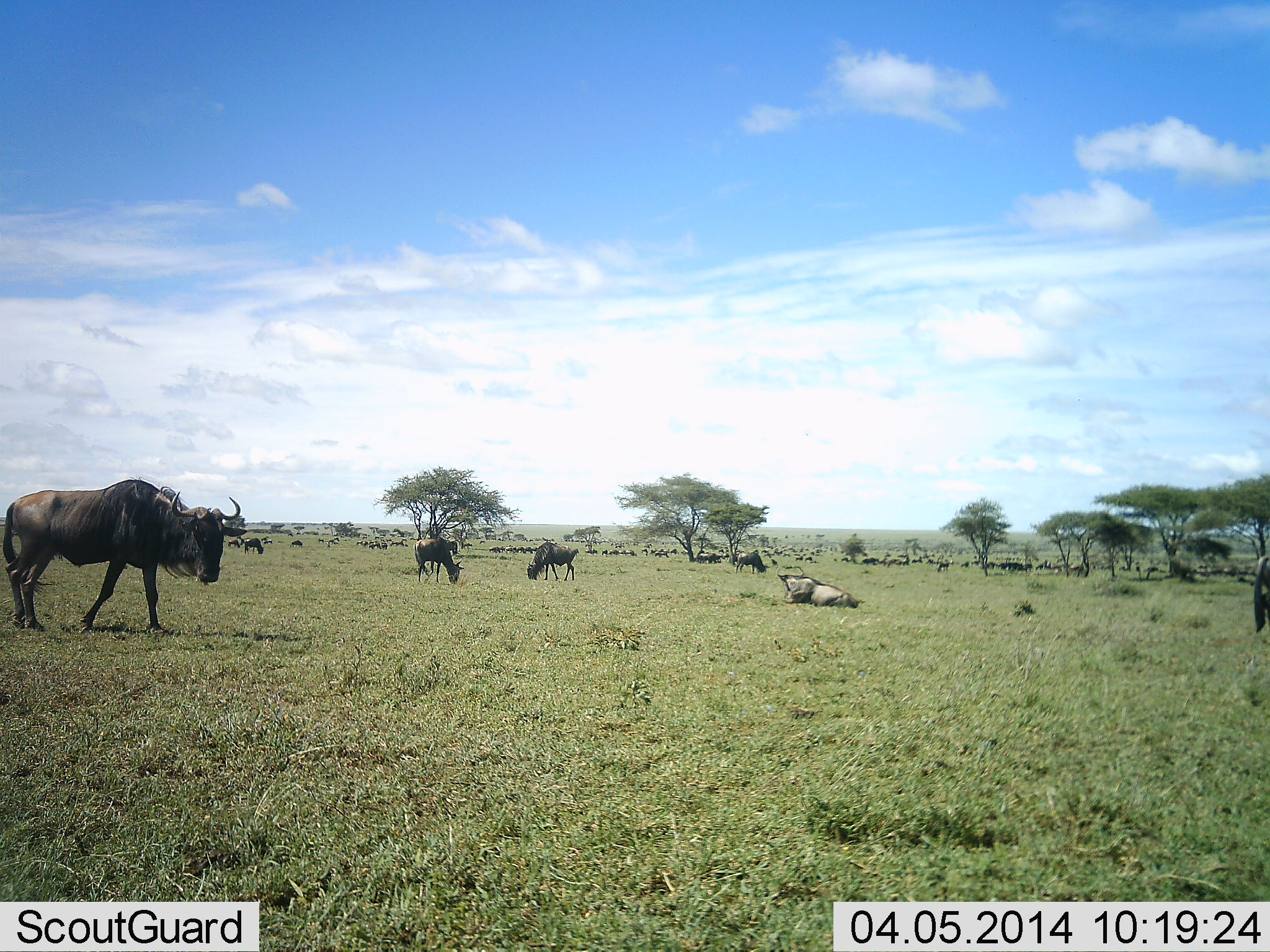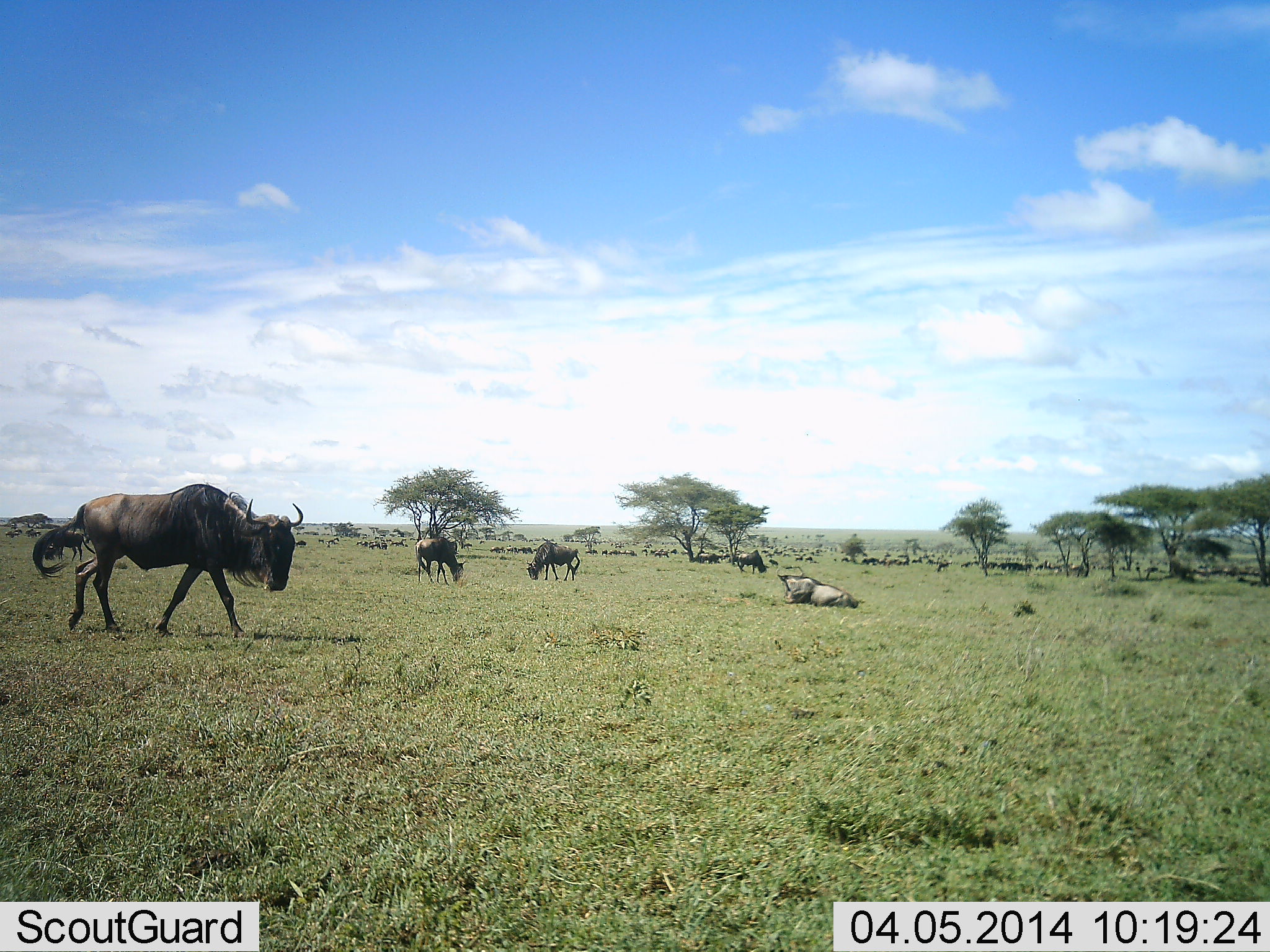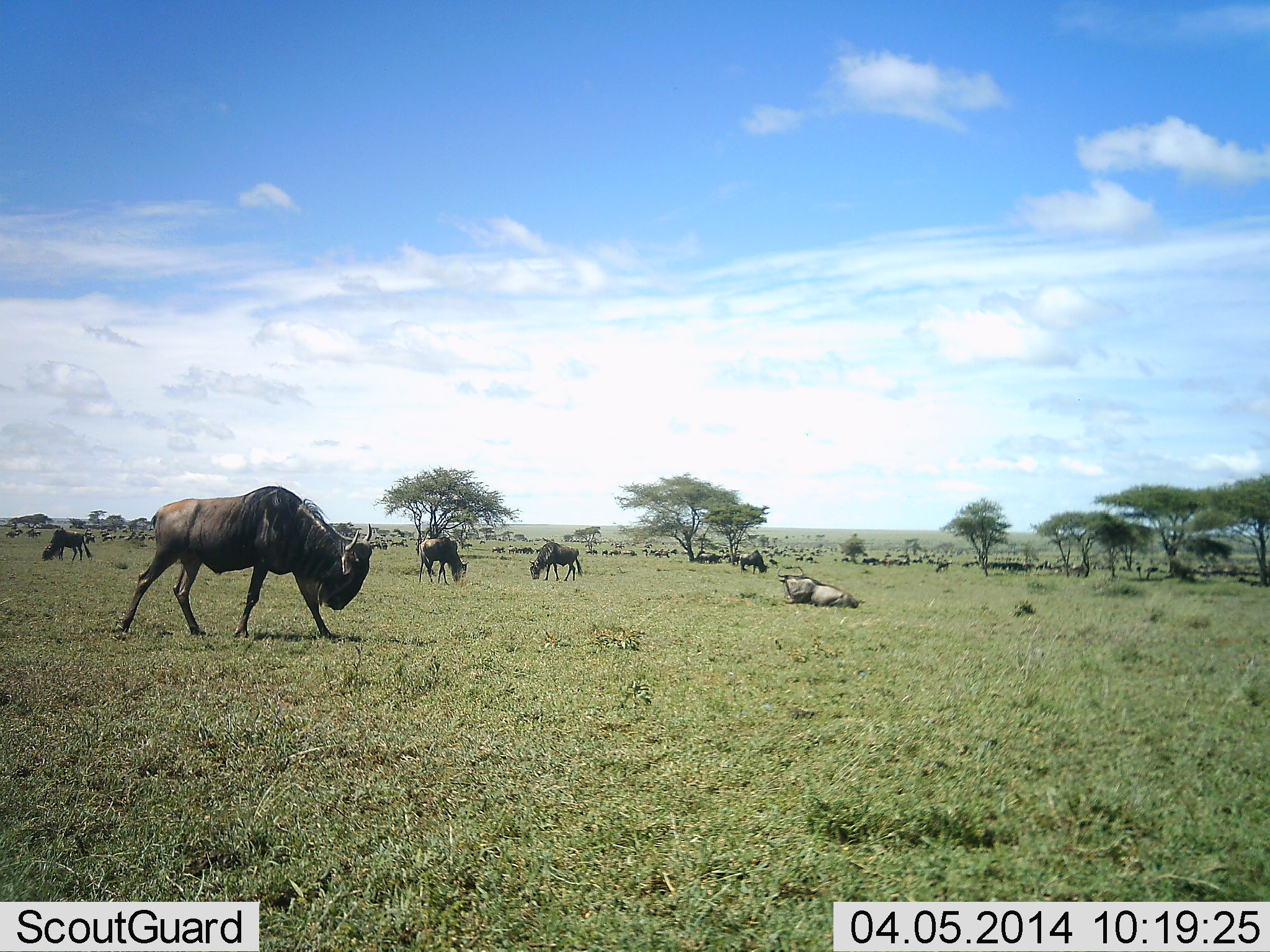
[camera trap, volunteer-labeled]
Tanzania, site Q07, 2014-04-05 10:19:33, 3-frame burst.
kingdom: Animalia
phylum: Chordata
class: Mammalia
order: Artiodactyla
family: Bovidae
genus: Connochaetes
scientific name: Connochaetes taurinus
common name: blue wildebeest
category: wildebeest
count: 51+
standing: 30%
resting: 90%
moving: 60%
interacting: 0%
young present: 0%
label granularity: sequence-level